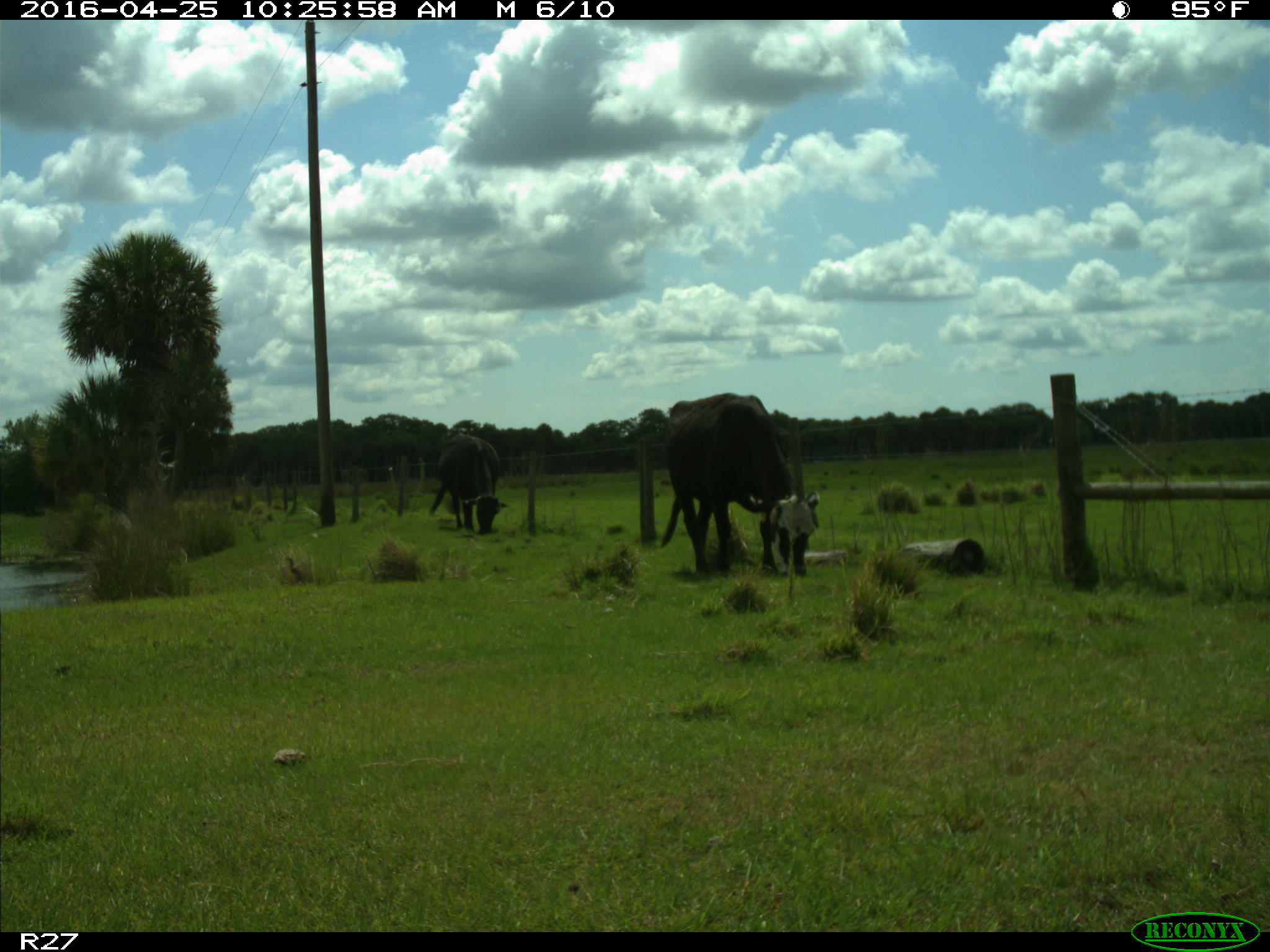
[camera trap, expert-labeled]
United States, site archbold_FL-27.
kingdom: Animalia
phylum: Chordata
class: Mammalia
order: Artiodactyla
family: Bovidae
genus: Bos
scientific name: Bos taurus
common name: domestic cow